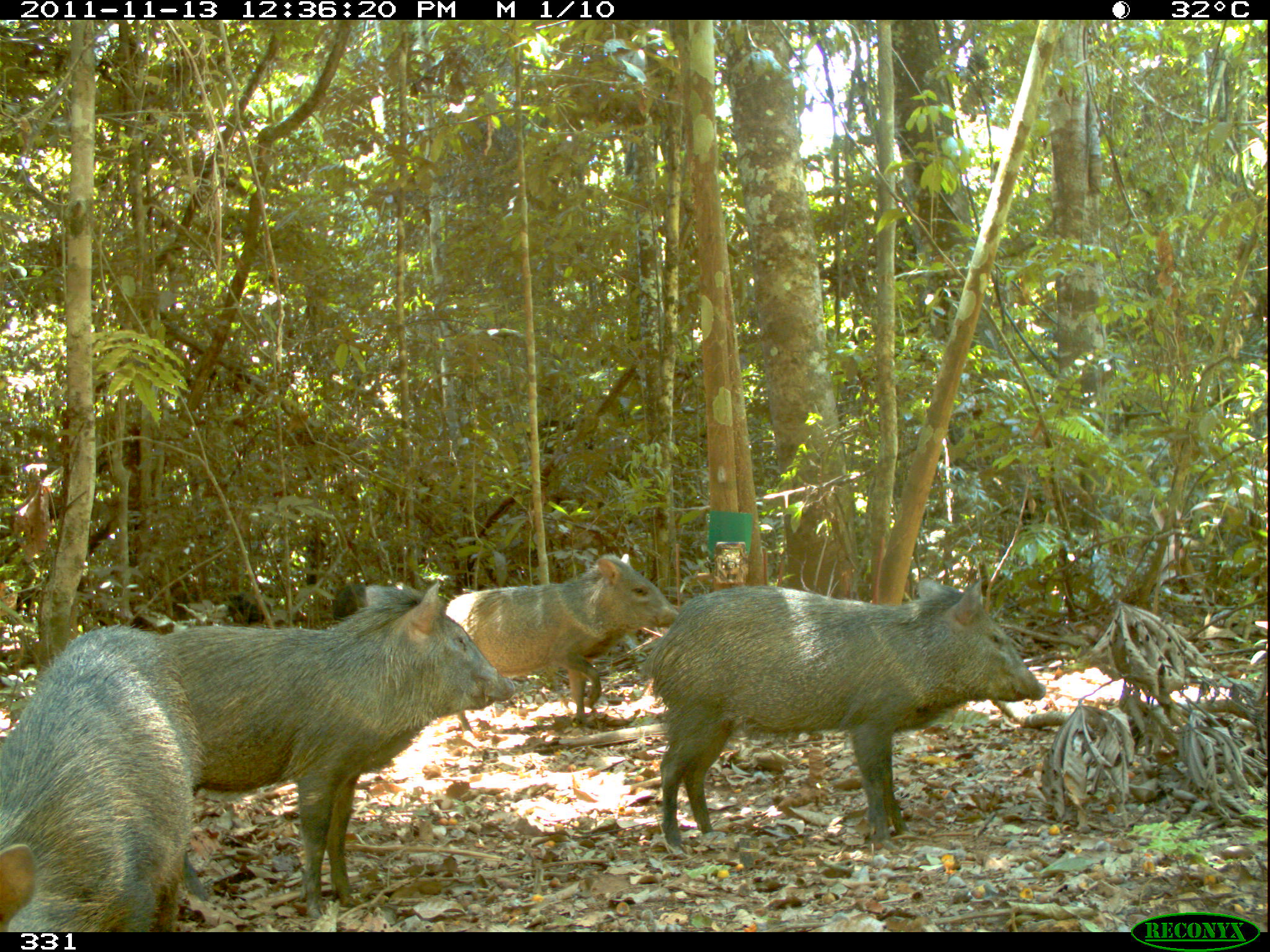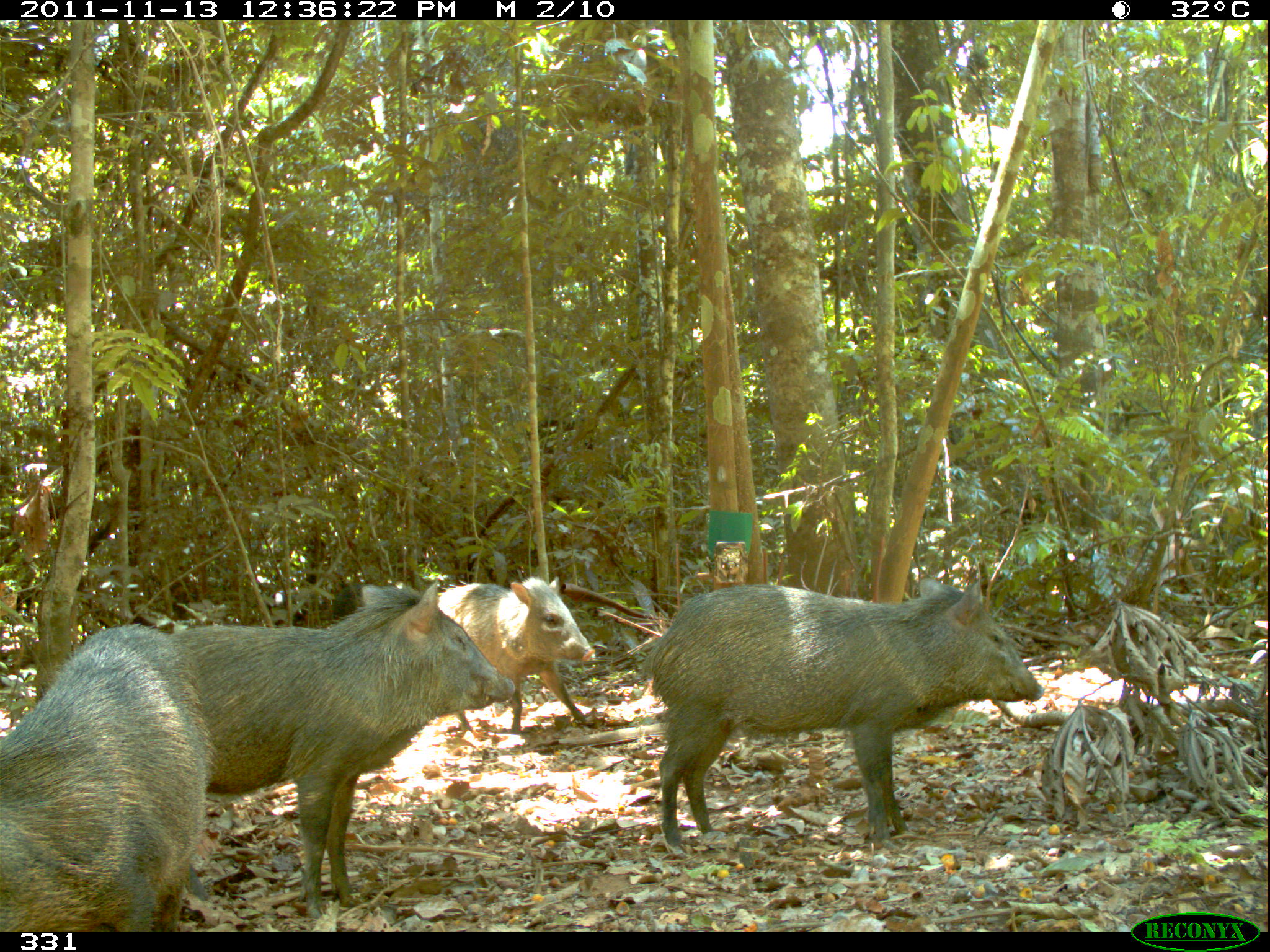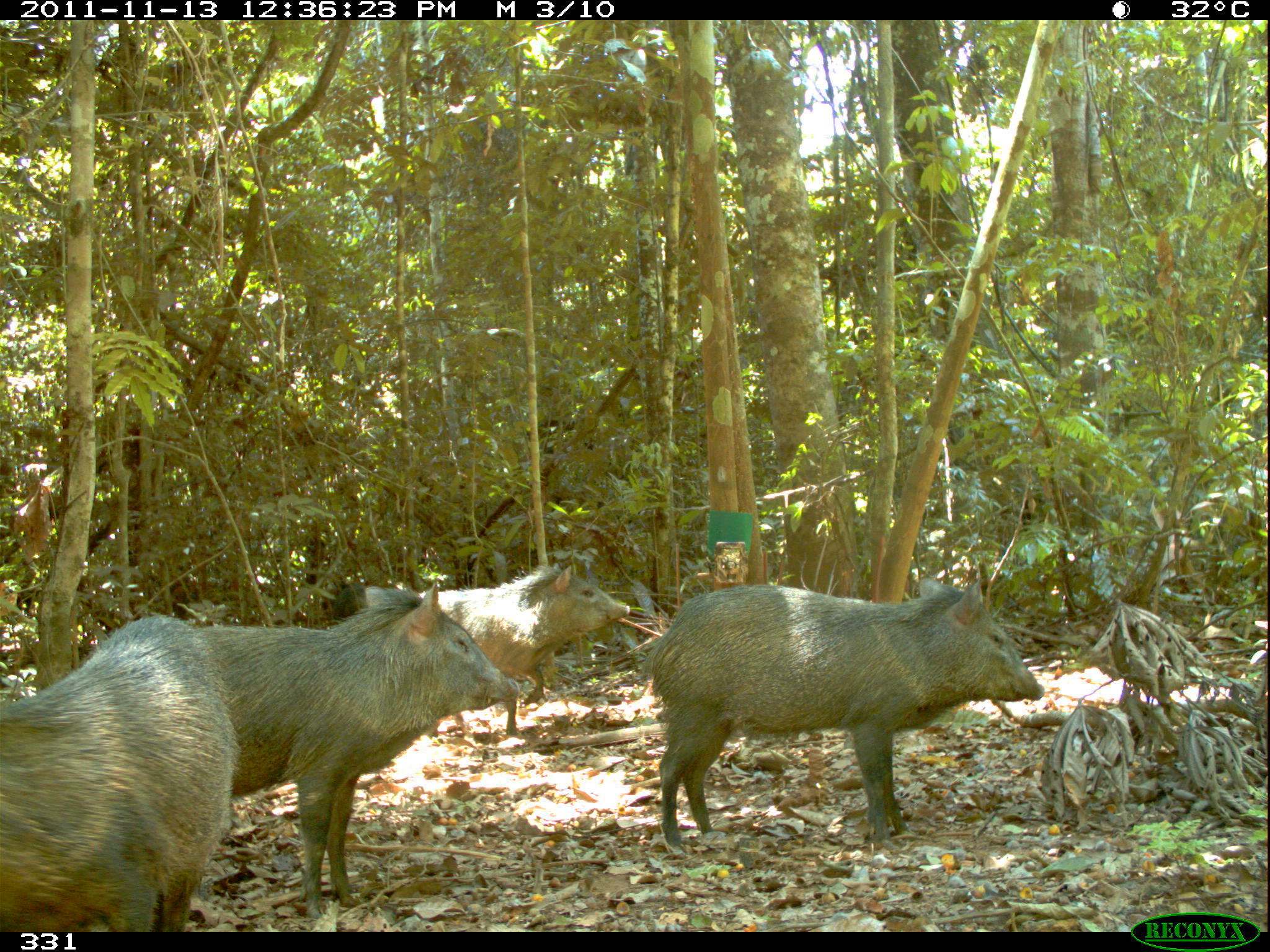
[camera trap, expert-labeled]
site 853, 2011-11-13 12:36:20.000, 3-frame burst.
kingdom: Animalia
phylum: Chordata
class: Mammalia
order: Artiodactyla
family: Tayassuidae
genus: Pecari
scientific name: Pecari tajacu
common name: collared peccary